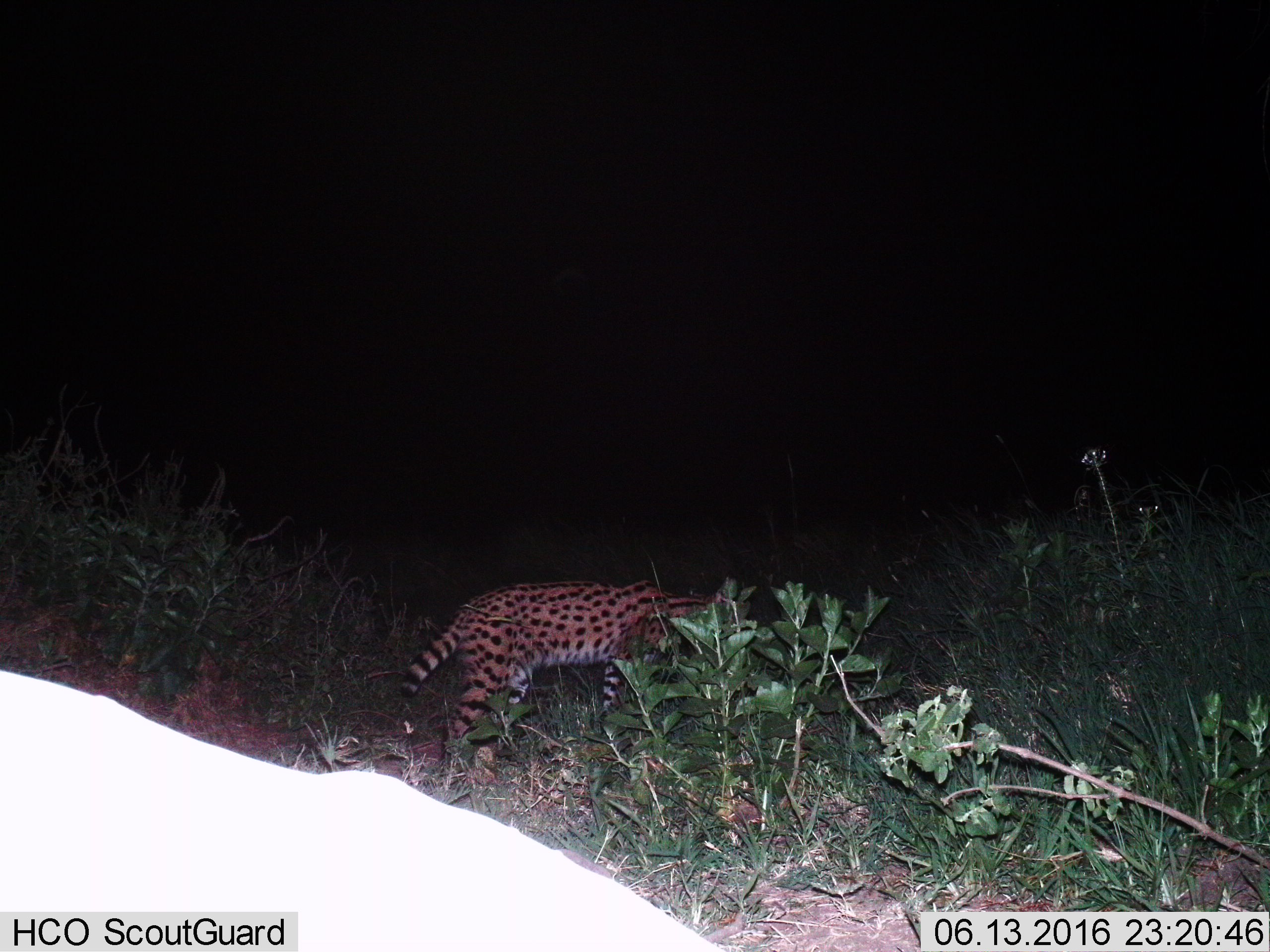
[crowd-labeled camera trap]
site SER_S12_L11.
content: unidentified animal